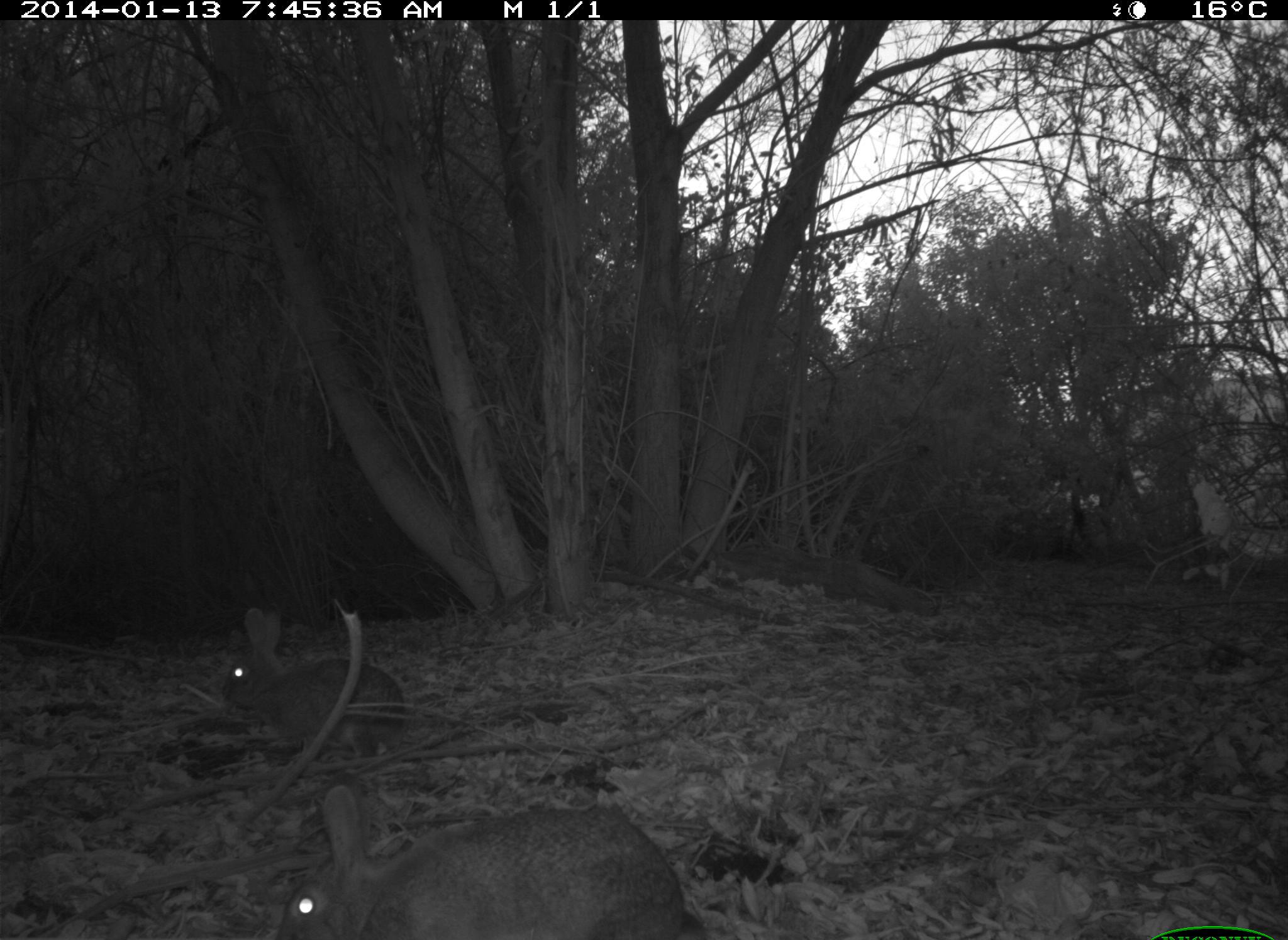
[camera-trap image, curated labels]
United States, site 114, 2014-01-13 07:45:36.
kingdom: Animalia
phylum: Chordata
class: Mammalia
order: Lagomorpha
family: Leporidae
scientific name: Leporidae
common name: rabbits and hares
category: rabbit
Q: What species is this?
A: Rabbit (rabbits and hares) (Leporidae).